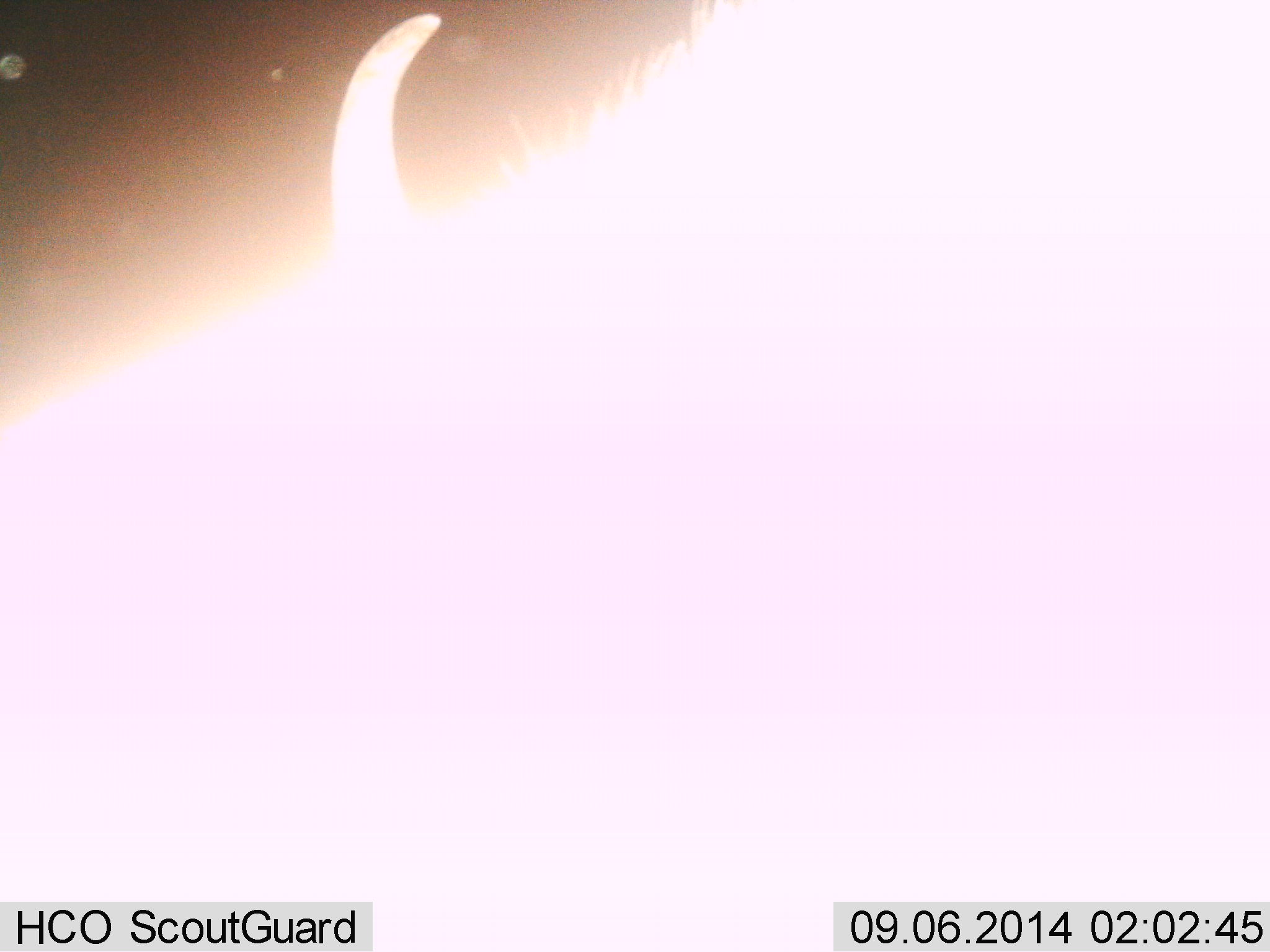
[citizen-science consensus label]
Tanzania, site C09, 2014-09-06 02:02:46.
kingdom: Animalia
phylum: Chordata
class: Mammalia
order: Artiodactyla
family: Bovidae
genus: Connochaetes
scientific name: Connochaetes taurinus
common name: blue wildebeest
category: wildebeest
Wildebeest (blue wildebeest) (Connochaetes taurinus), count 1. Behavior (volunteer vote fractions): standing 90%, resting 0%, moving 0%, interacting 0%. Young present (vote fraction): 0%. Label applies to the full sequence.